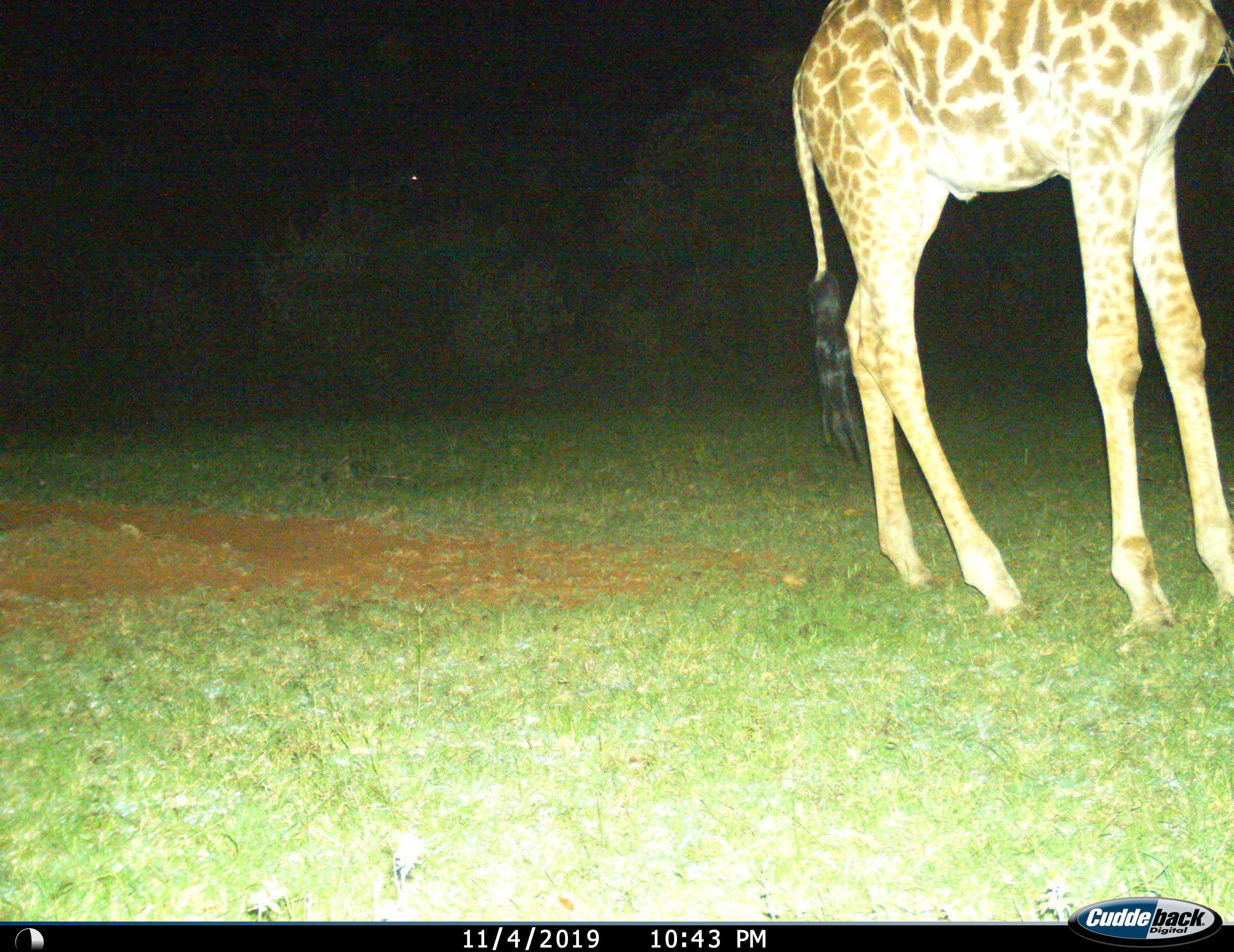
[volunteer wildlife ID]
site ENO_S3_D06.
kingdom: Animalia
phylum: Chordata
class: Mammalia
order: Artiodactyla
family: Giraffidae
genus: Giraffa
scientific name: Giraffa camelopardalis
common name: giraffe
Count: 1.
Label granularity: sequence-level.